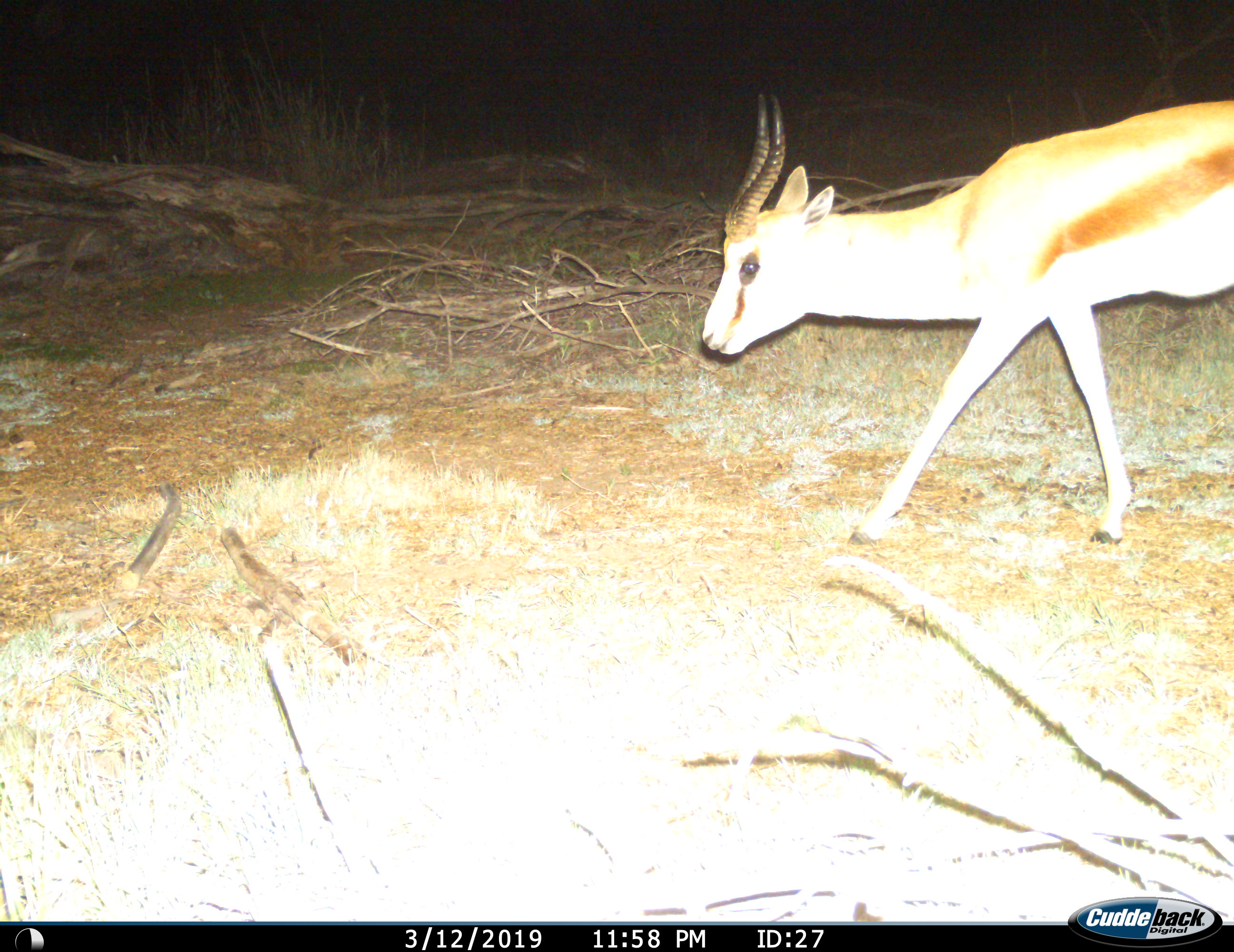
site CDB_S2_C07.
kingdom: Animalia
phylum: Chordata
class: Mammalia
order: Artiodactyla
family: Bovidae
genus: Antidorcas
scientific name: Antidorcas marsupialis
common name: springbok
Springbok (Antidorcas marsupialis), count 1. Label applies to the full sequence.